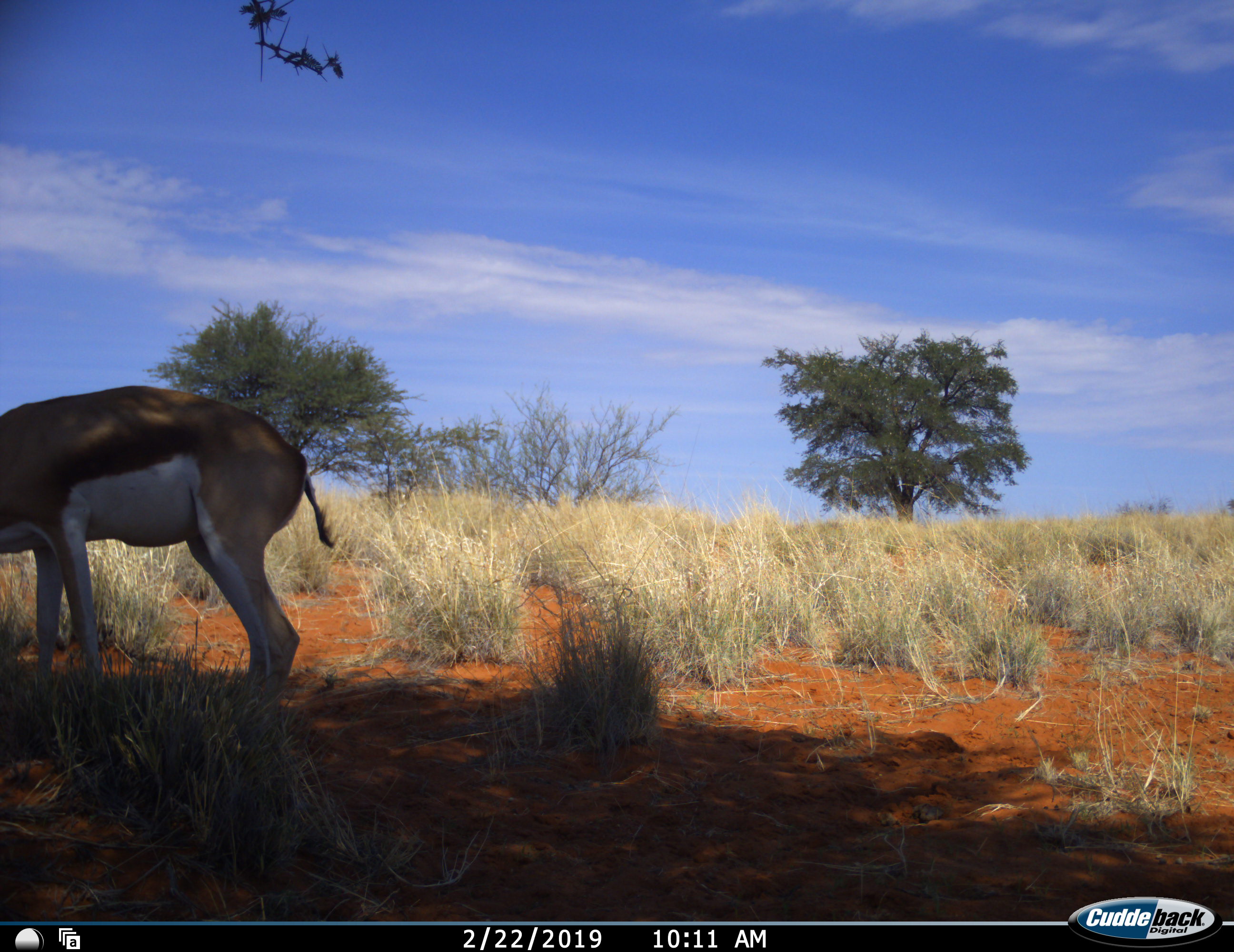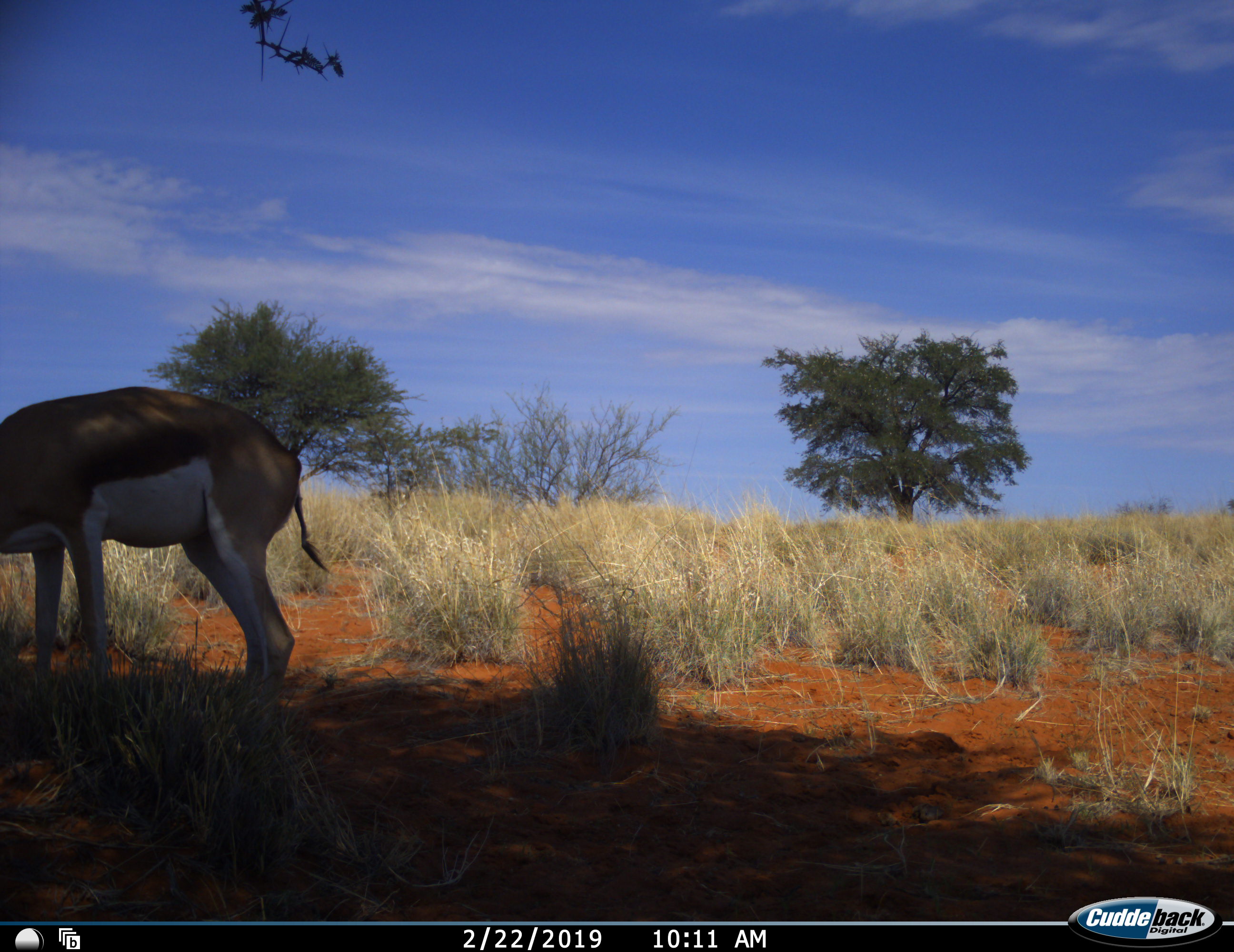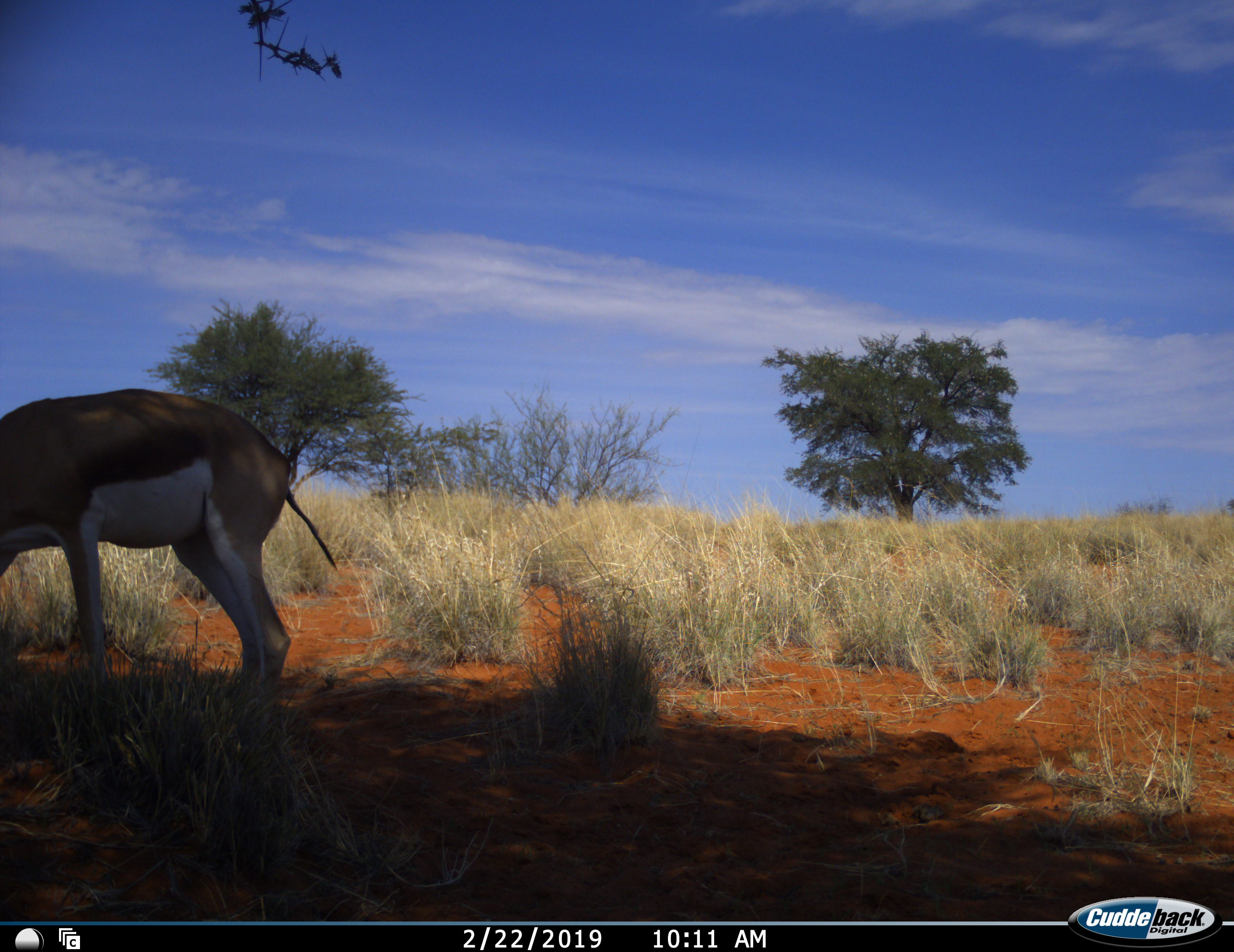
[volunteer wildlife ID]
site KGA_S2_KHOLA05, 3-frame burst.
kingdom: Animalia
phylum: Chordata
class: Mammalia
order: Artiodactyla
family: Bovidae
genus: Antidorcas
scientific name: Antidorcas marsupialis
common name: springbok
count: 1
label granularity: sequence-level